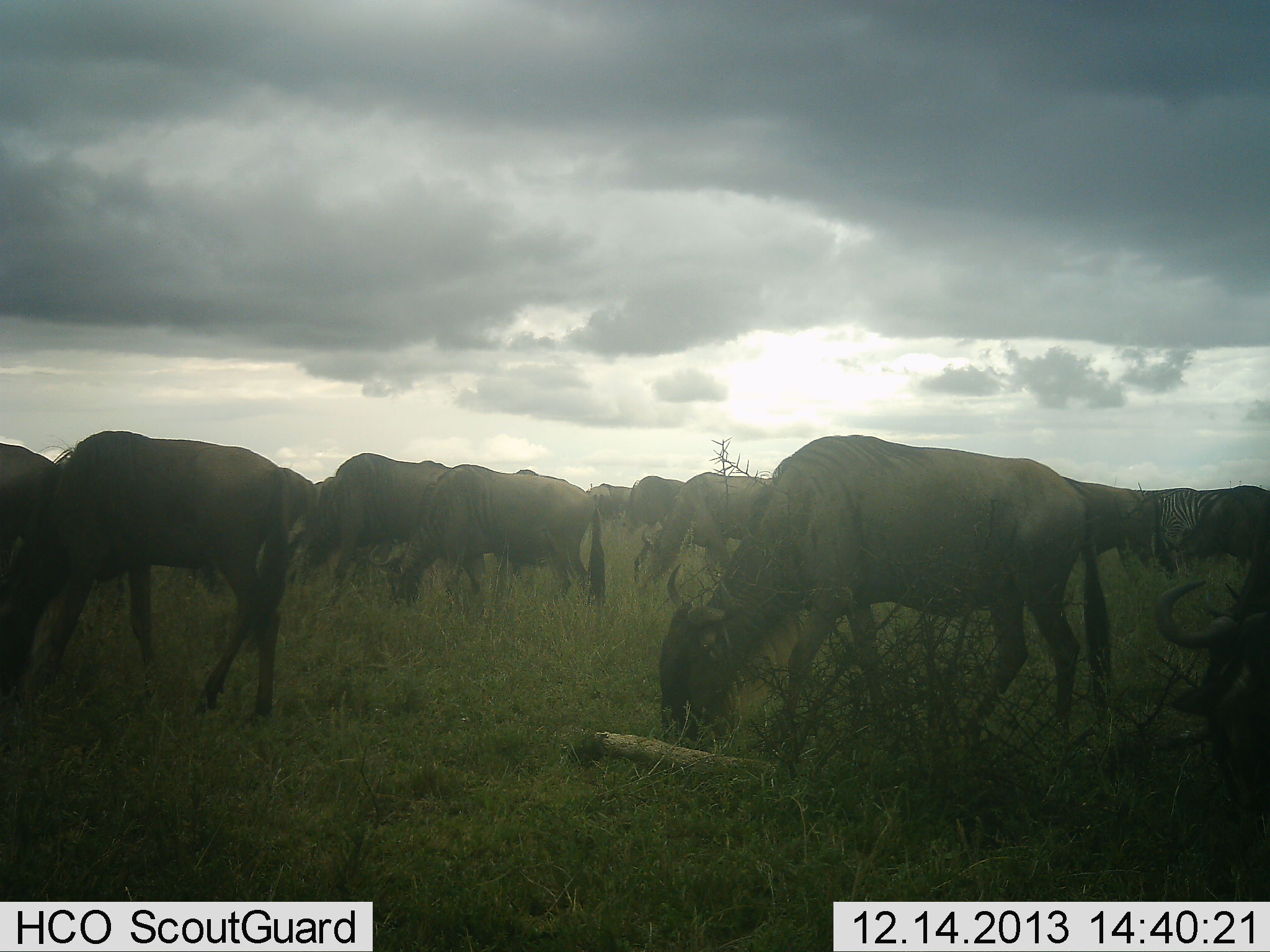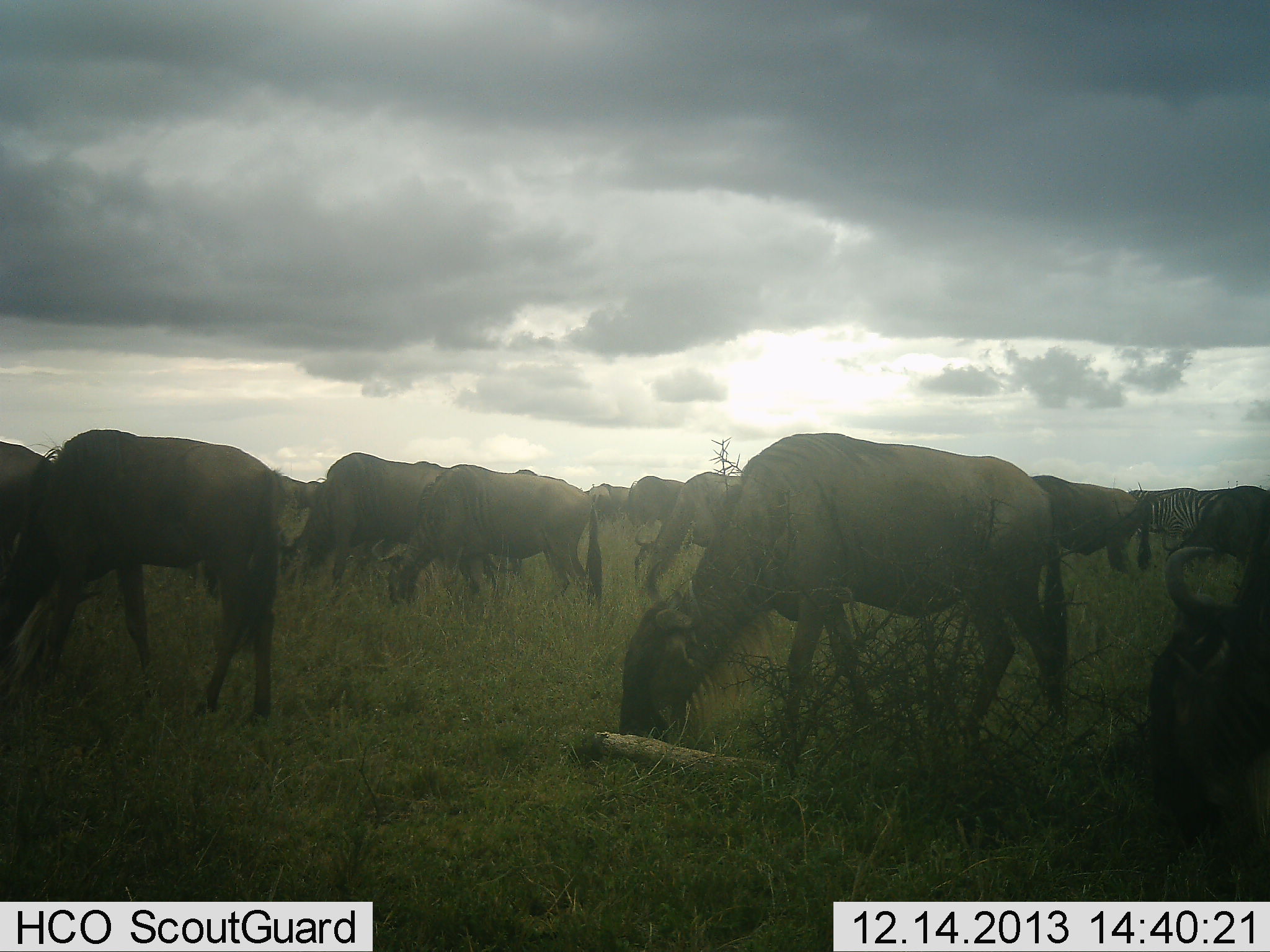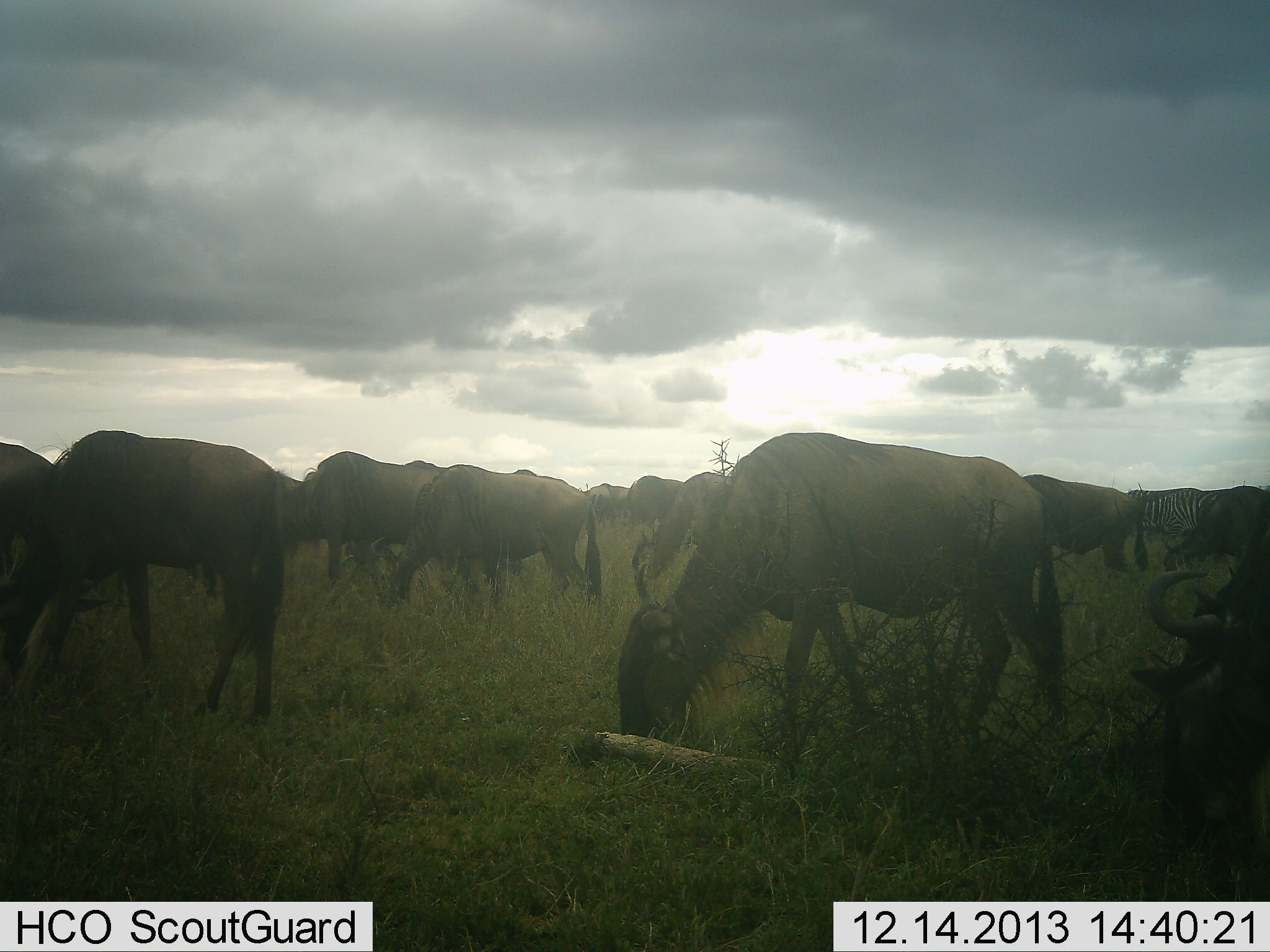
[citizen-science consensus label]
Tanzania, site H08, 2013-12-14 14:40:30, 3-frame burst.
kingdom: Animalia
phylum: Chordata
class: Mammalia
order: Artiodactyla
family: Bovidae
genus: Connochaetes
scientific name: Connochaetes taurinus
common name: blue wildebeest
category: wildebeest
Wildebeest (blue wildebeest) (Connochaetes taurinus), count 11-50. Behavior (volunteer vote fractions): standing 39%, resting 0%, moving 22%, interacting 0%. Young present (vote fraction): 0%. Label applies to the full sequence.